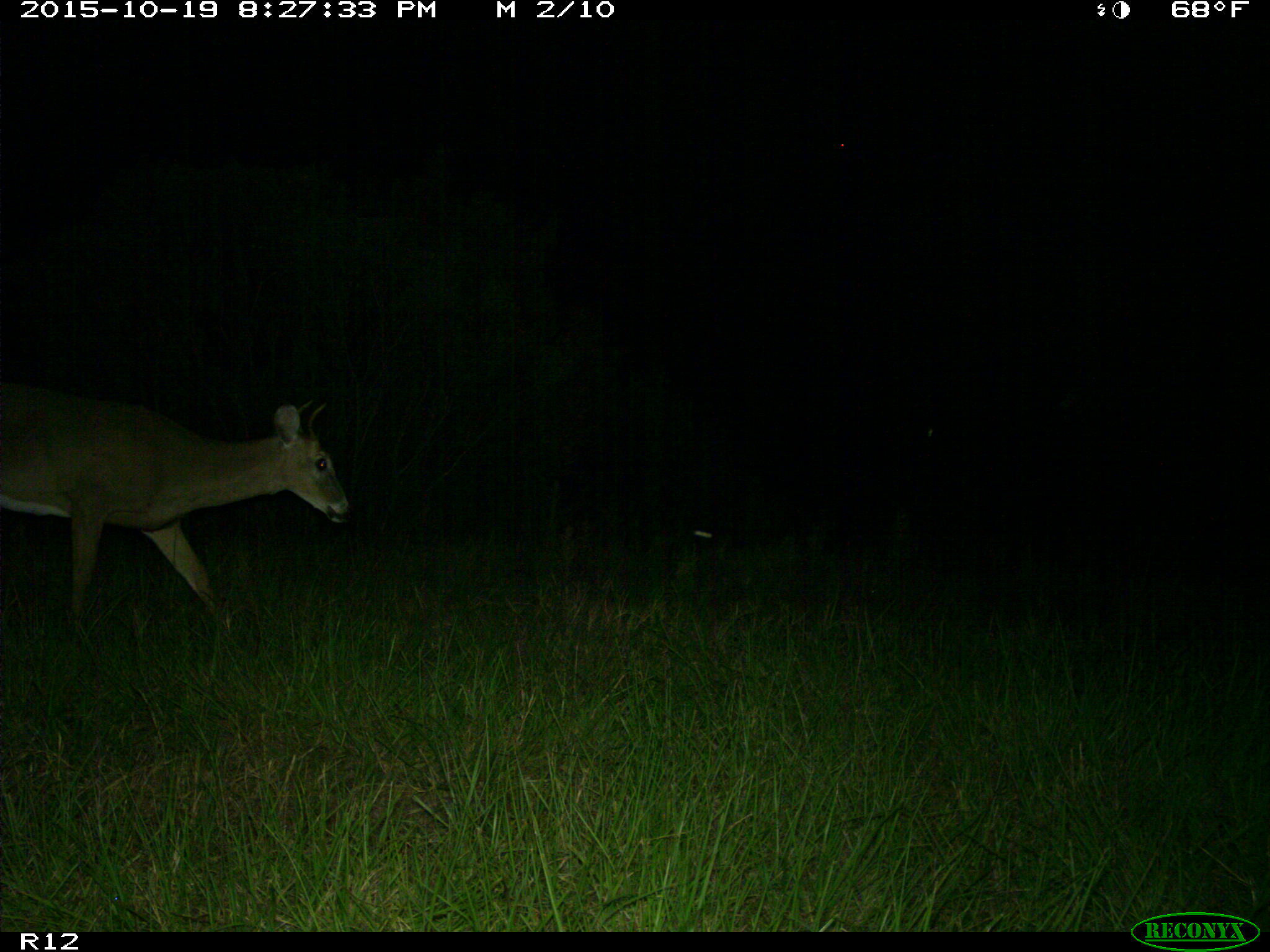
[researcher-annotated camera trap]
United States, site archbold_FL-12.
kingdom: Animalia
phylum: Chordata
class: Mammalia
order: Artiodactyla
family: Cervidae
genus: Odocoileus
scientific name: Odocoileus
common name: deer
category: unidentified deer